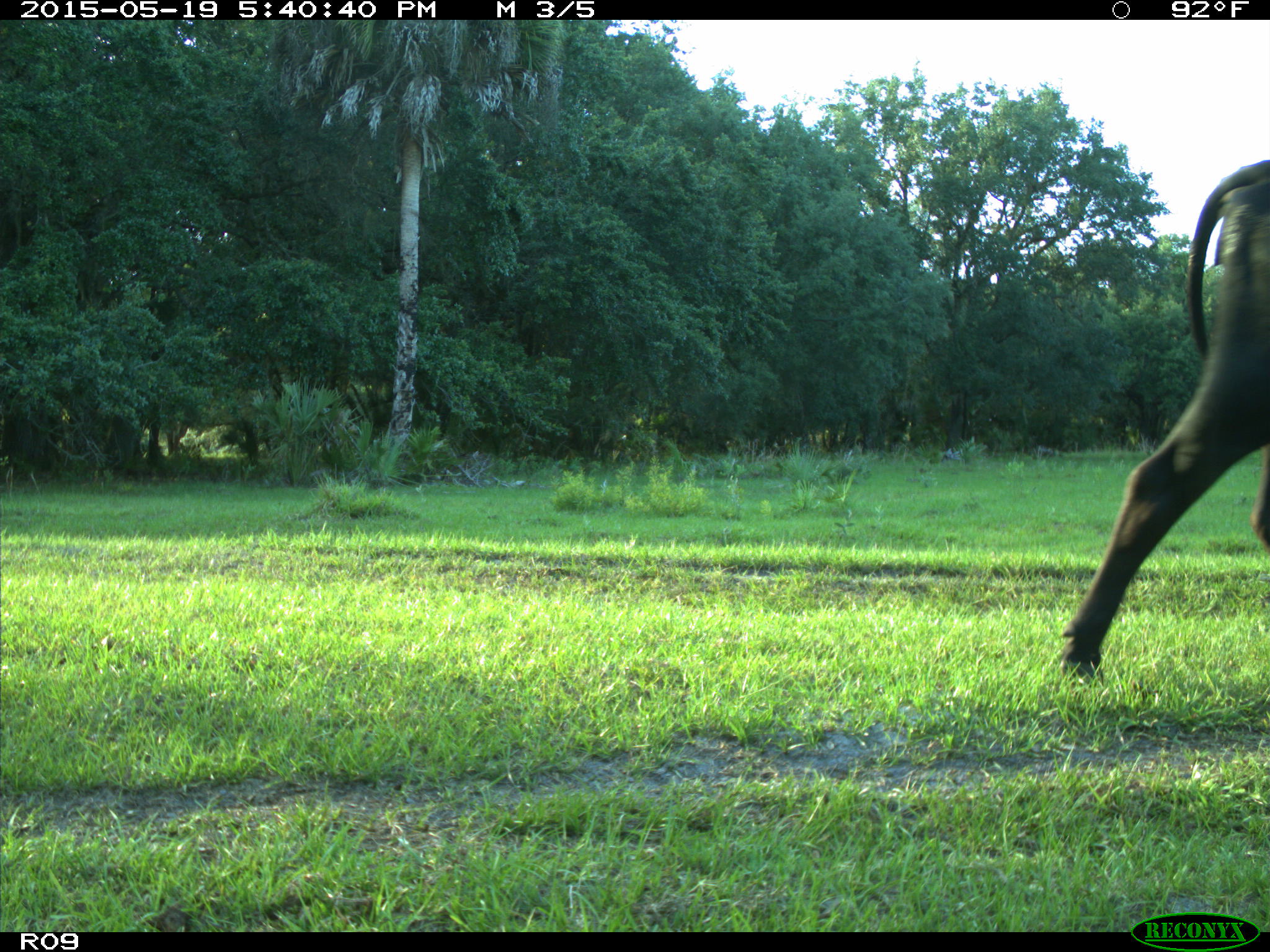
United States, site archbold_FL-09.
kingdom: Animalia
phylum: Chordata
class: Mammalia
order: Artiodactyla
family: Bovidae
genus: Bos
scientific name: Bos taurus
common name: domestic cow